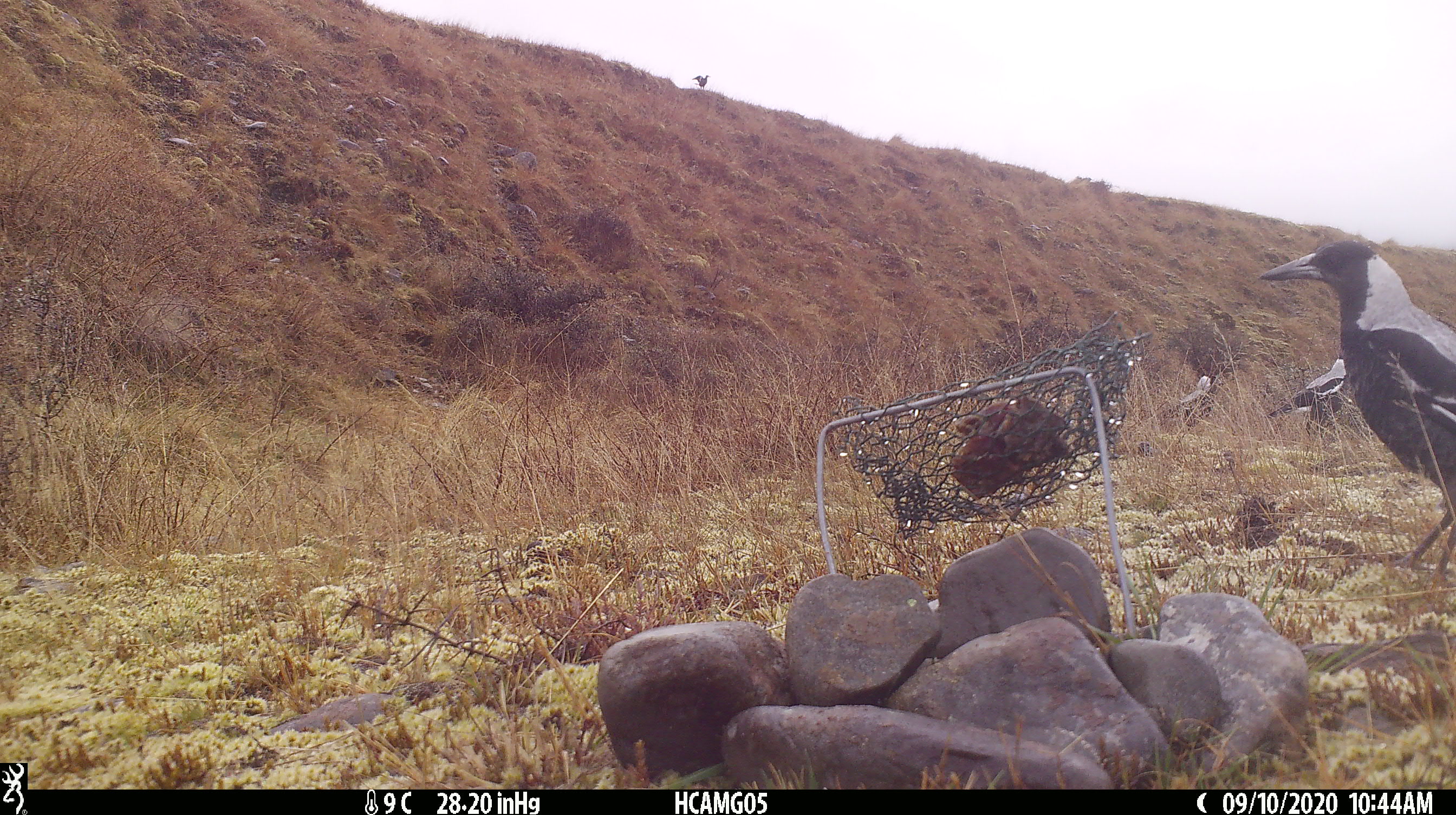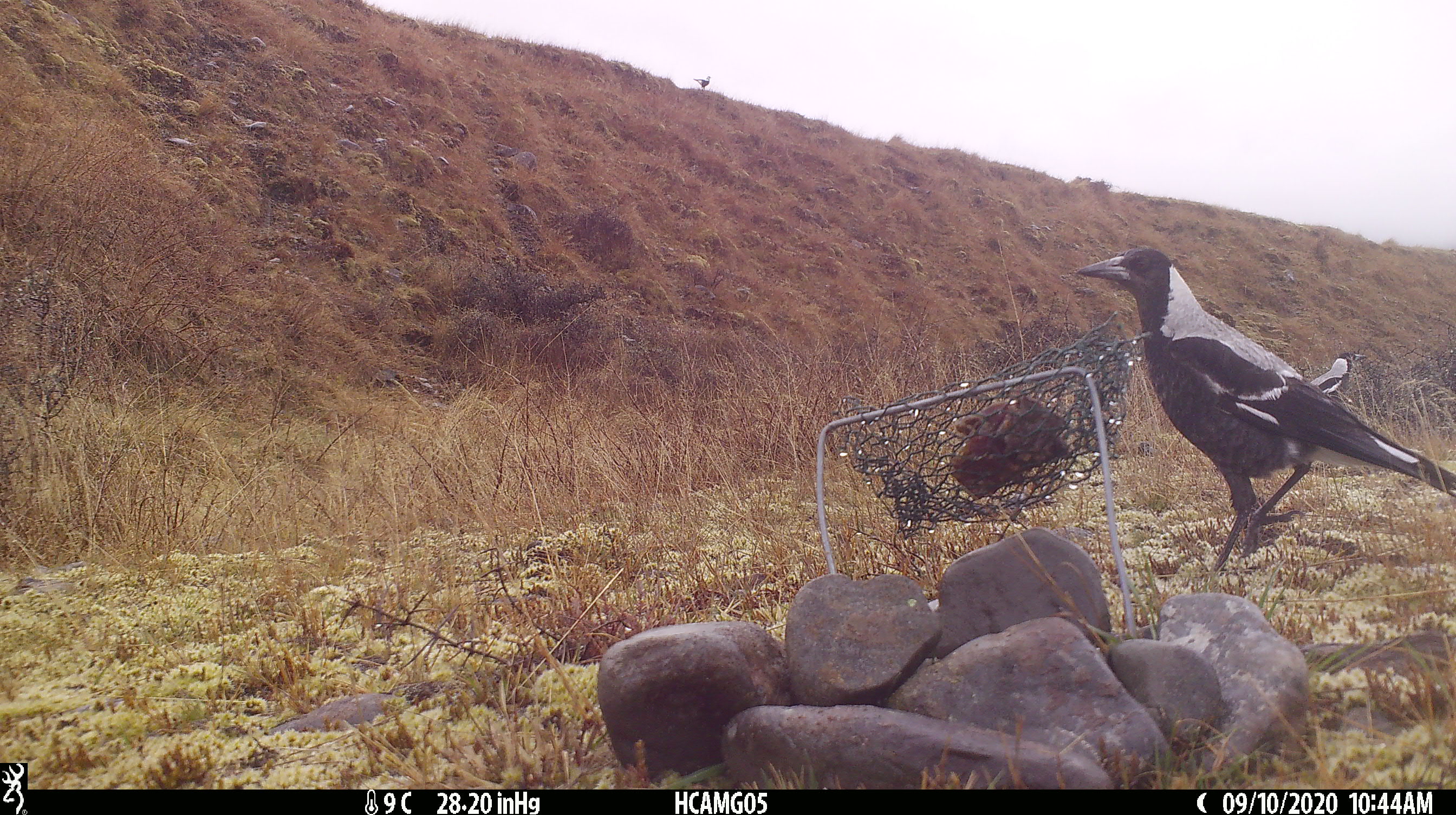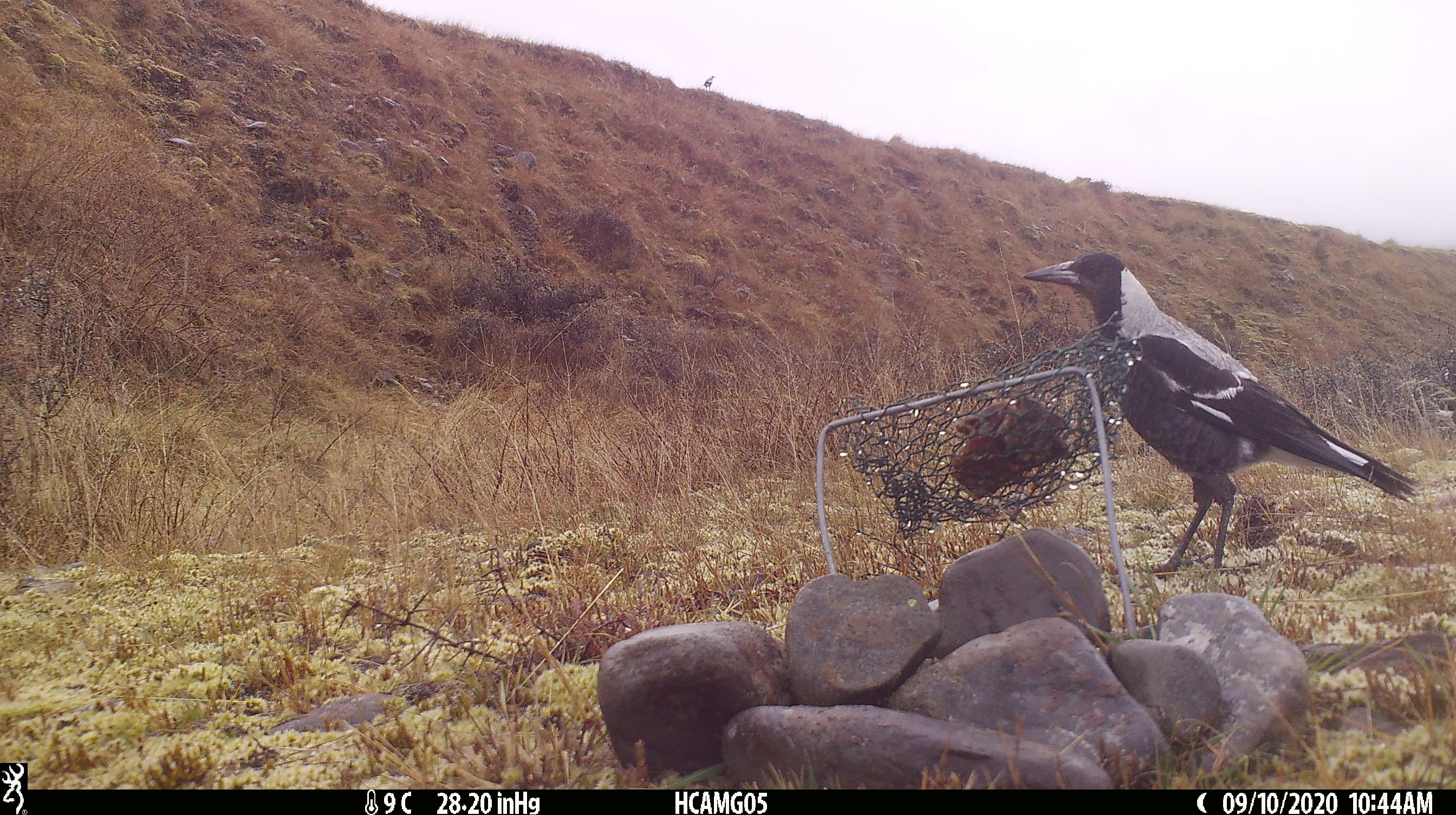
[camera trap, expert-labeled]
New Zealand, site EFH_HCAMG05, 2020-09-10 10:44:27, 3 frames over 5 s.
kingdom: Animalia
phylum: Chordata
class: Aves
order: Passeriformes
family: Artamidae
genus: Gymnorhina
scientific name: Gymnorhina tibicen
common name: australian magpie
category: magpie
Magpie (australian magpie) (Gymnorhina tibicen).